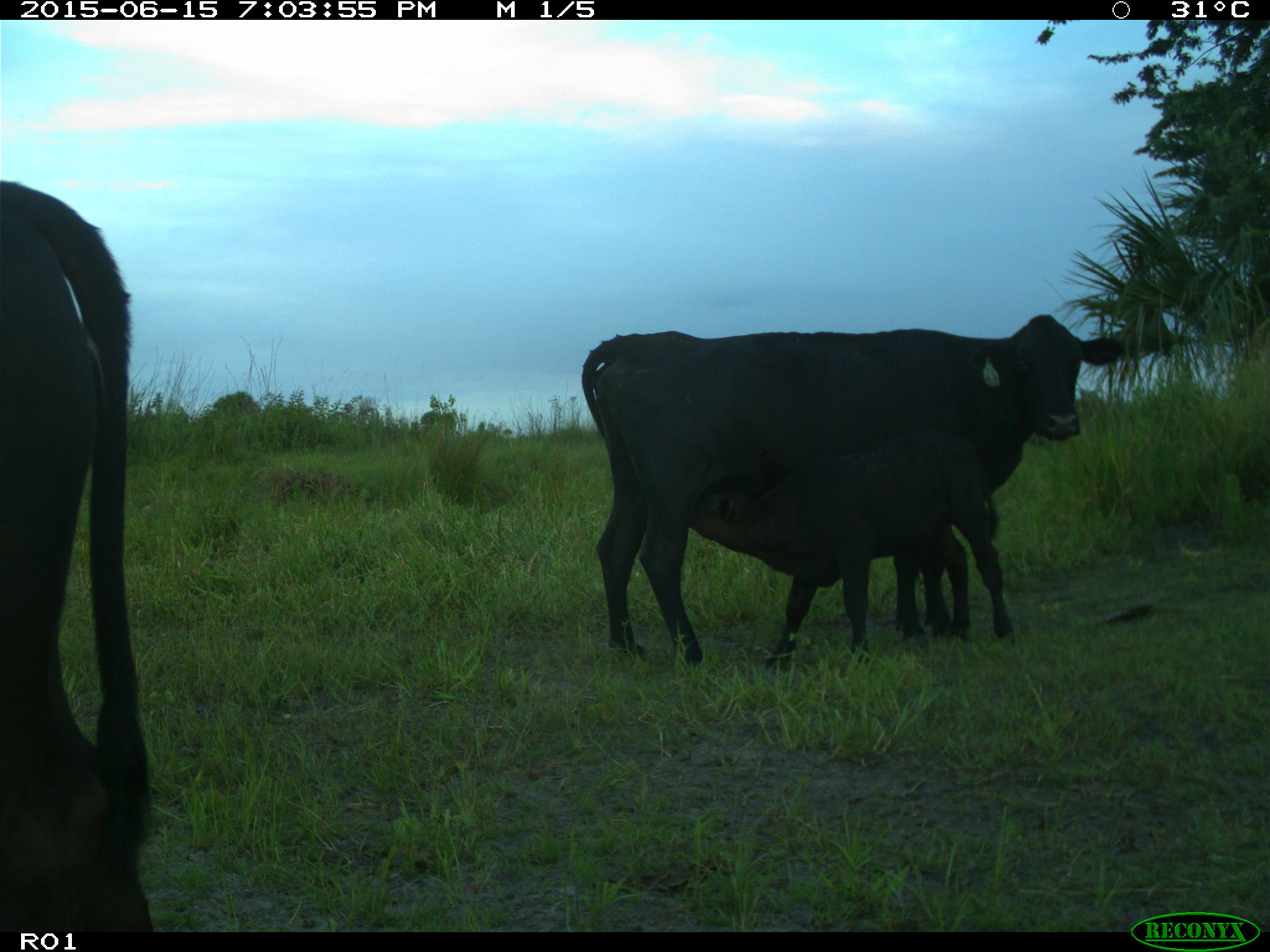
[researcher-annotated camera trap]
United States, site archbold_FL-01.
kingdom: Animalia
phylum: Chordata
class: Mammalia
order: Artiodactyla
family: Bovidae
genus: Bos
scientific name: Bos taurus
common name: domestic cow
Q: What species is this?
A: Bos taurus (domestic cow).